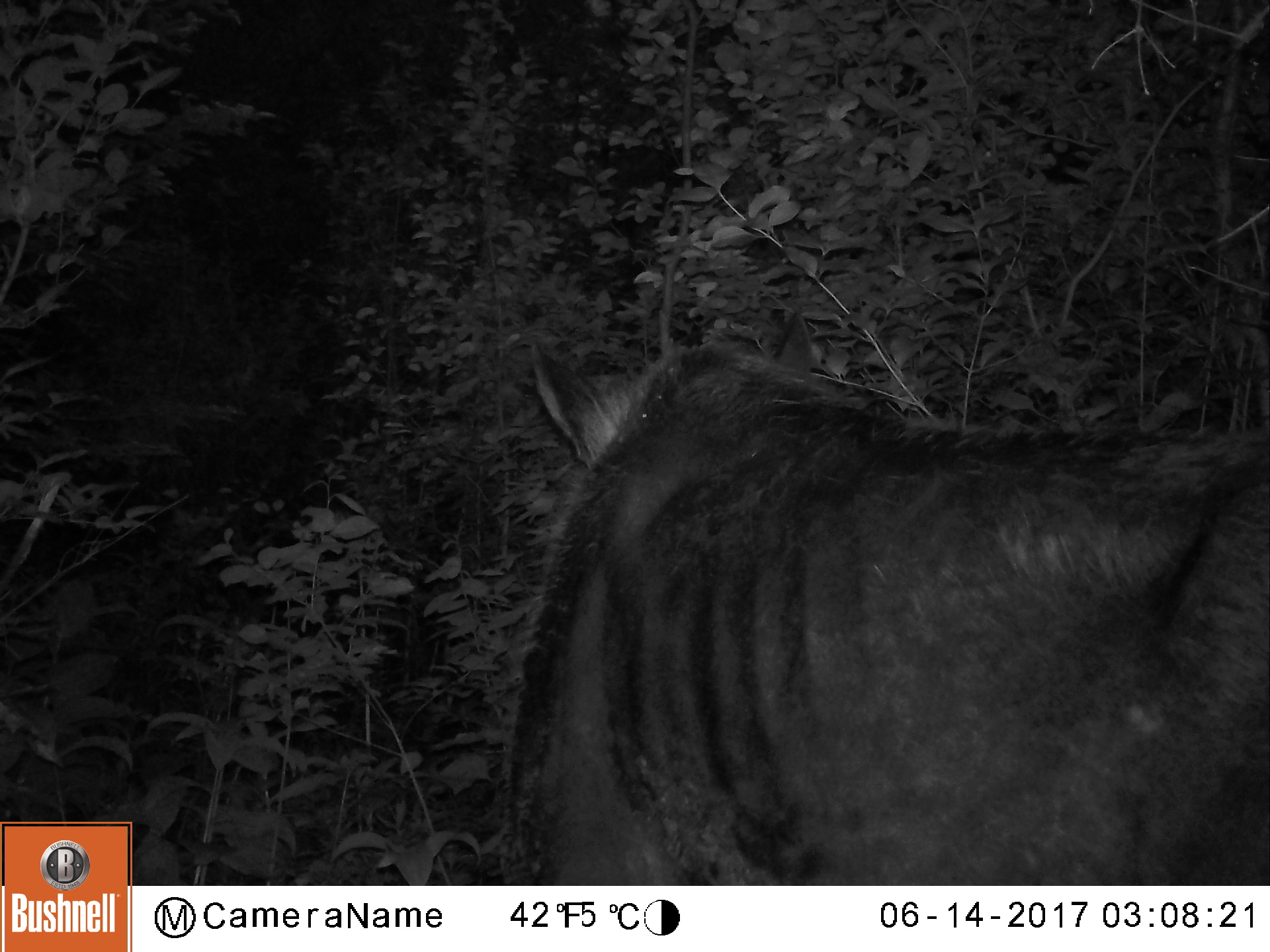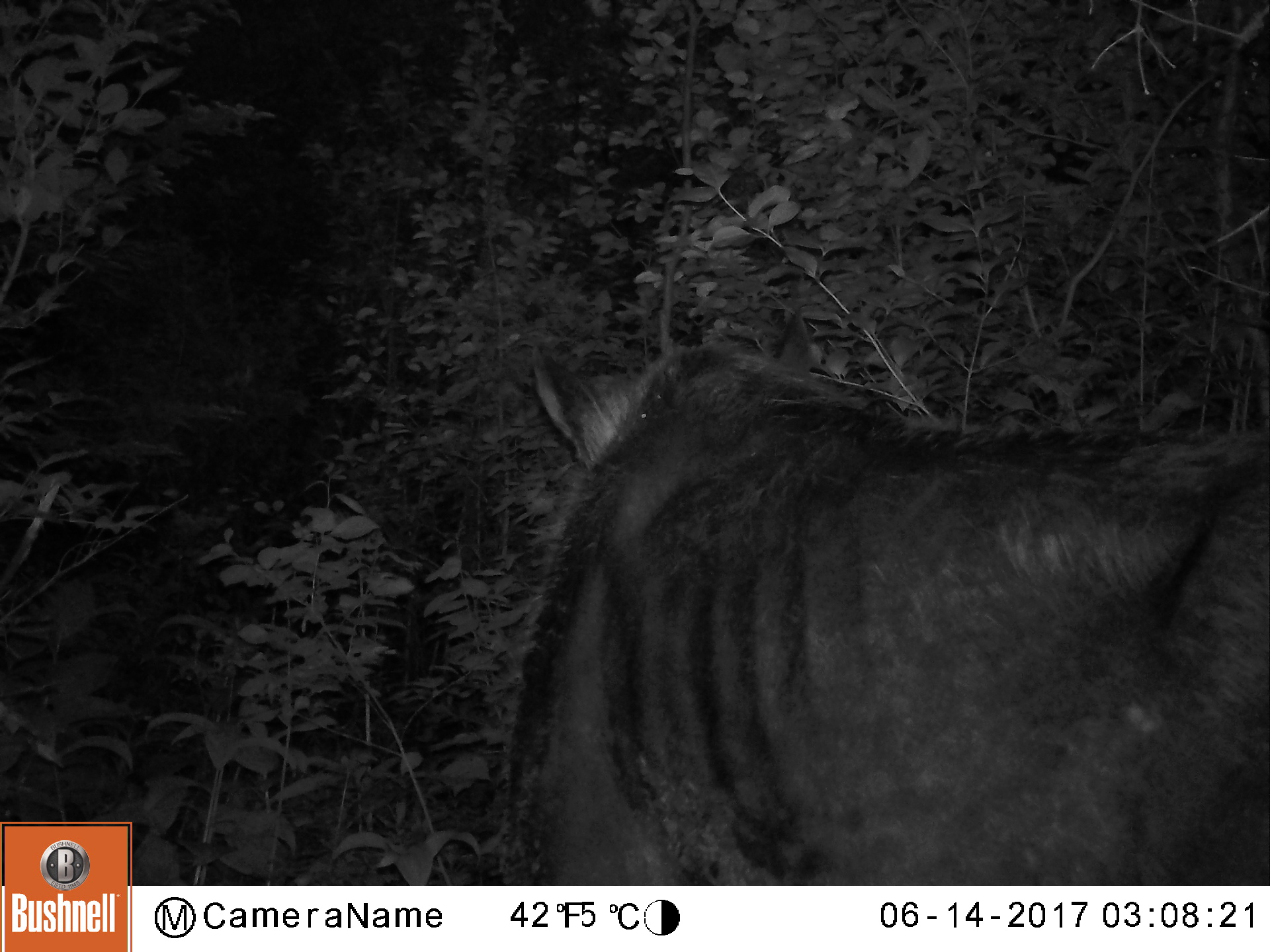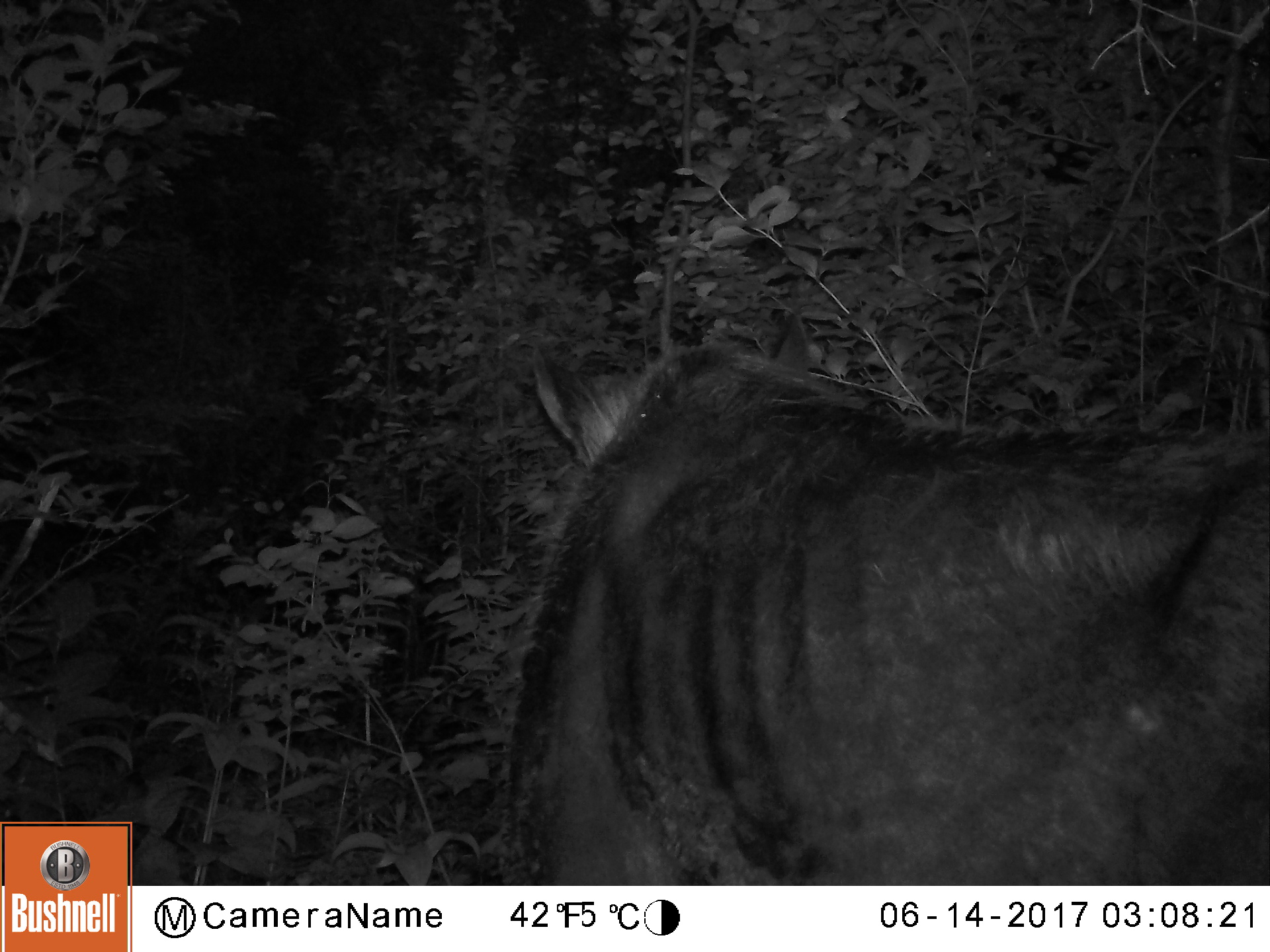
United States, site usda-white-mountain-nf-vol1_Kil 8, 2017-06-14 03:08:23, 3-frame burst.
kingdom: Animalia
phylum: Chordata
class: Mammalia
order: Artiodactyla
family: Cervidae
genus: Alces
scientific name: Alces alces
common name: moose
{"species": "moose (Alces alces)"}